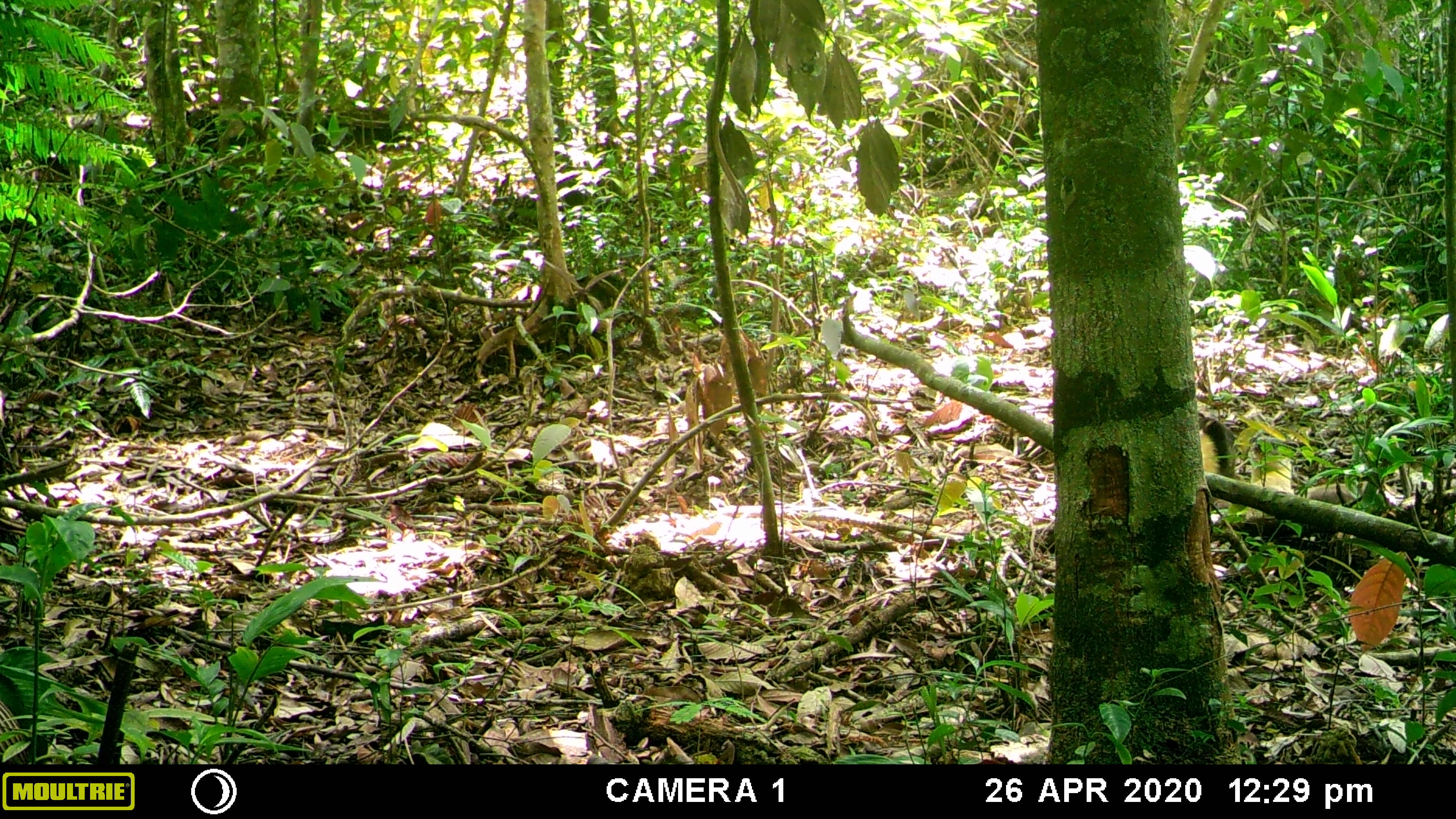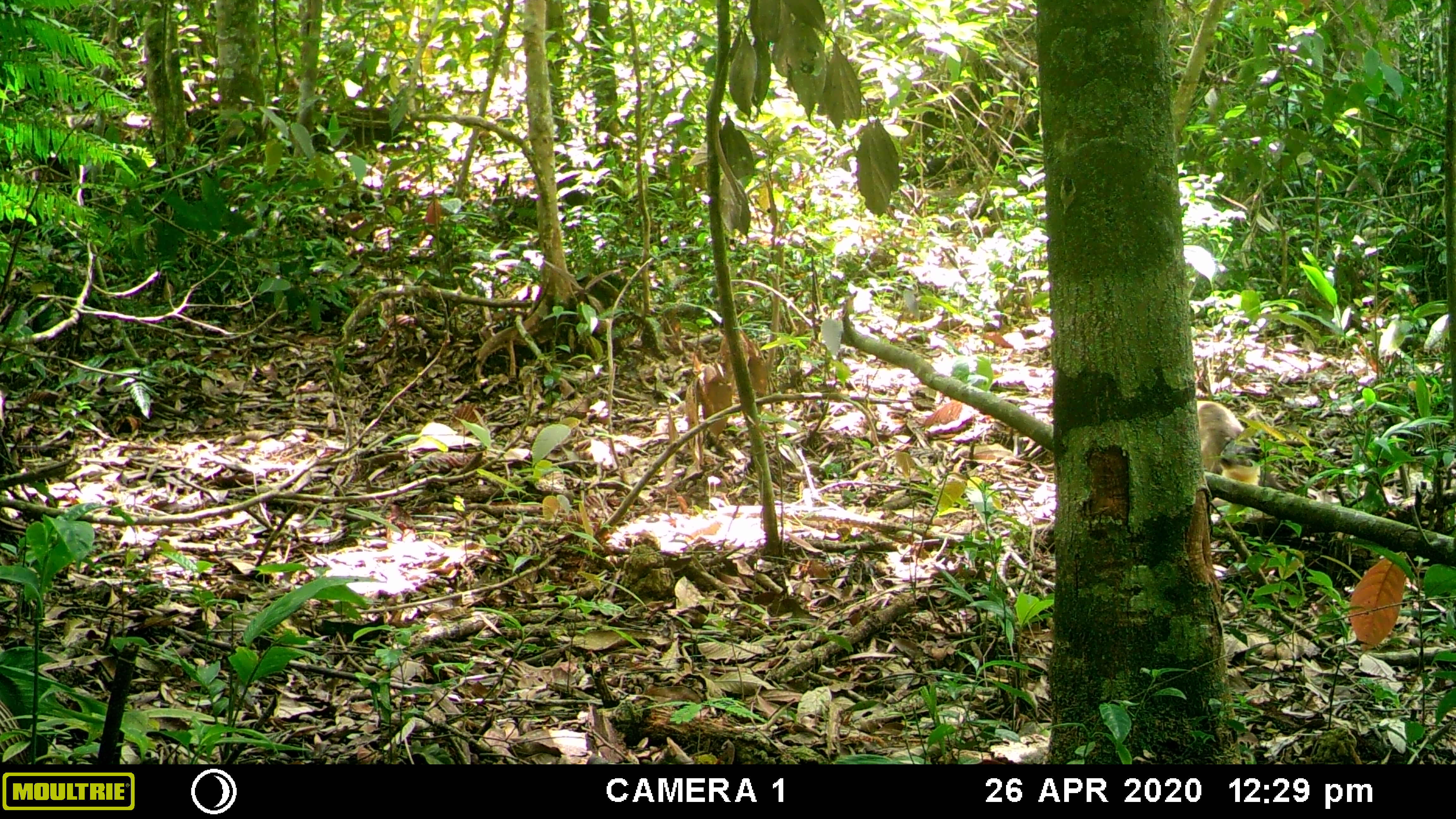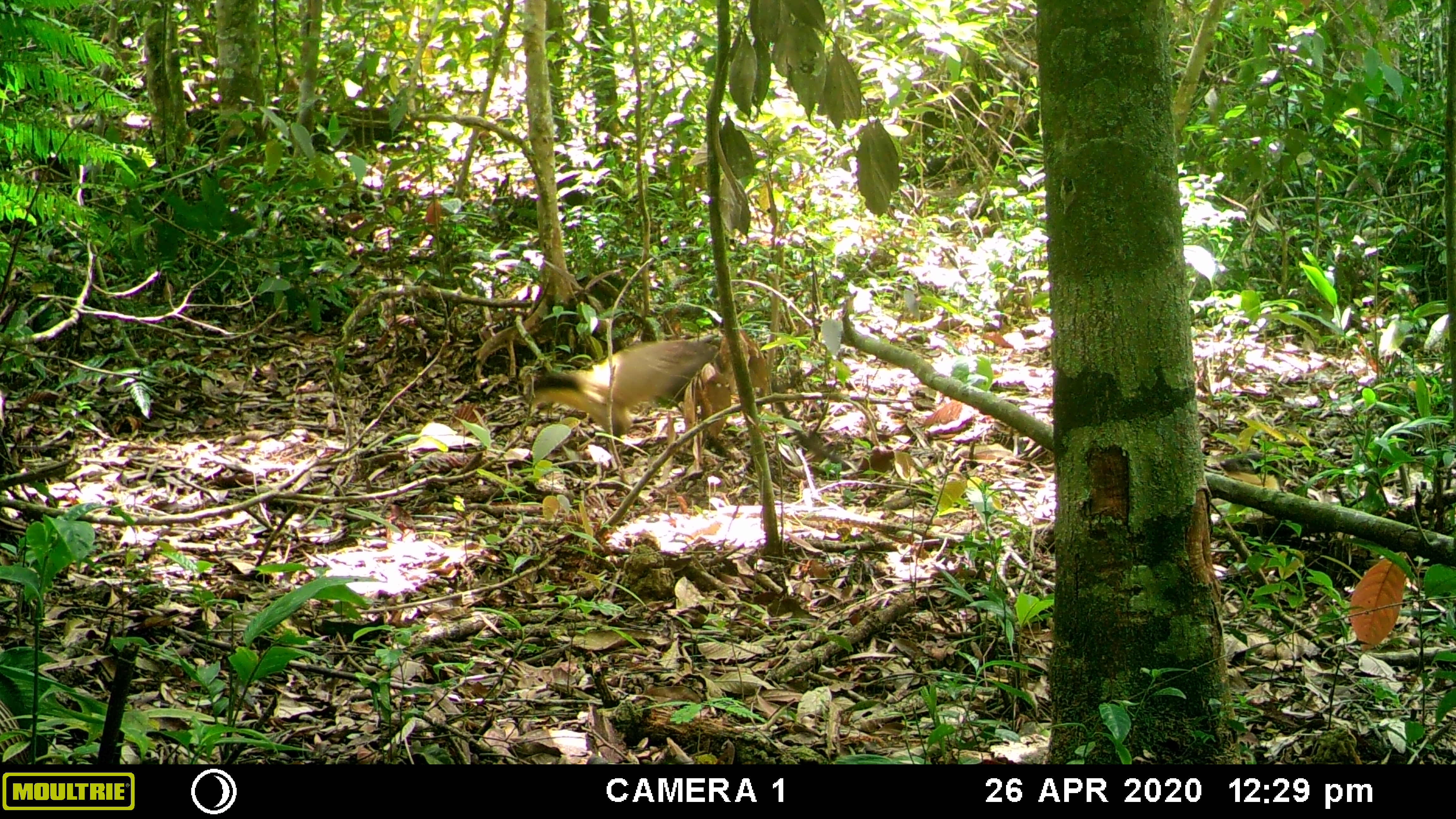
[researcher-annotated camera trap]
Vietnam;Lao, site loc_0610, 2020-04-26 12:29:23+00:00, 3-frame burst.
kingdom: Animalia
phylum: Chordata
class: Mammalia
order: Carnivora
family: Mustelidae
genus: Martes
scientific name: Martes flavigula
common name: yellow-throated marten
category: yellow throated marten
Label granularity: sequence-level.